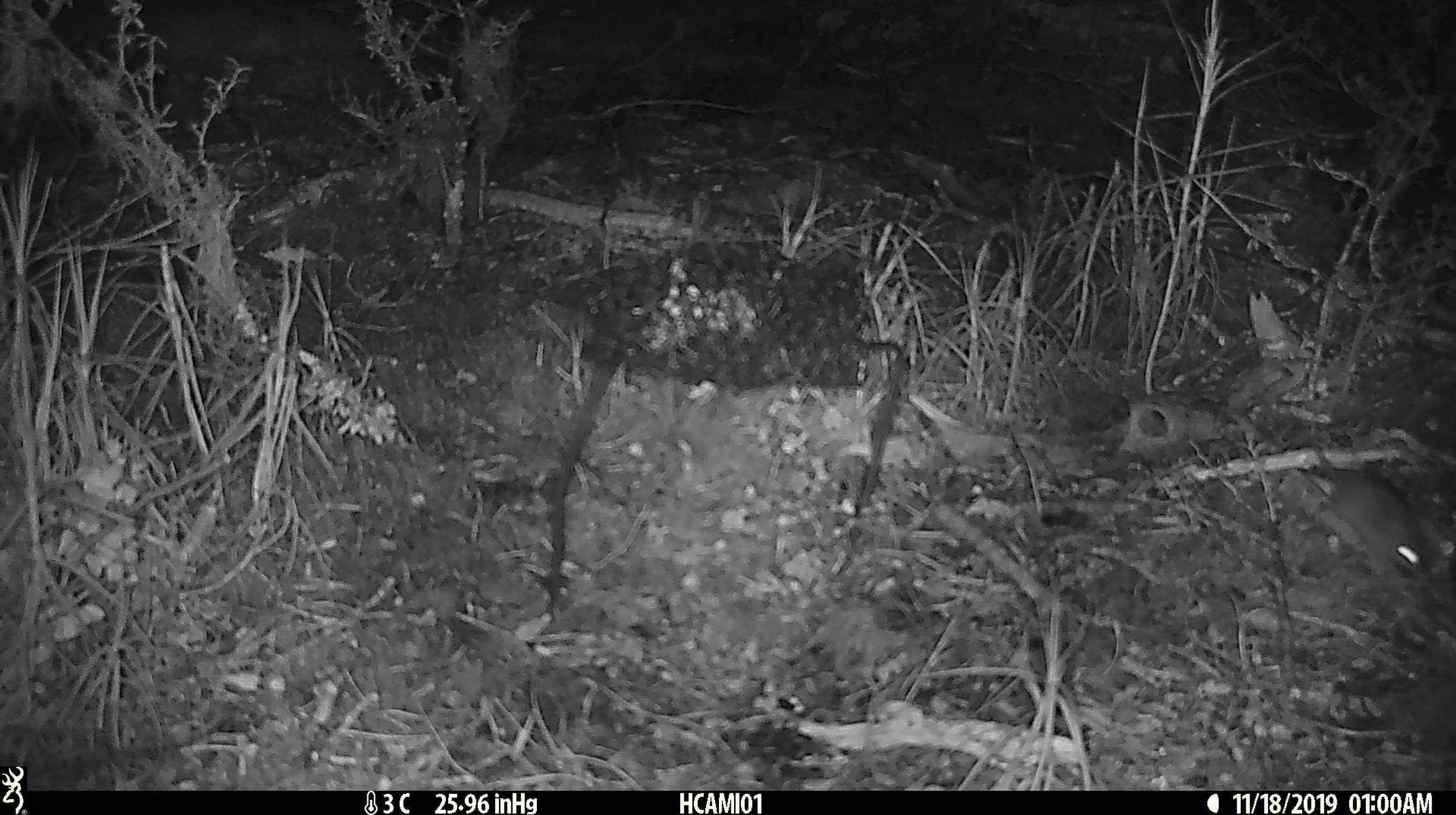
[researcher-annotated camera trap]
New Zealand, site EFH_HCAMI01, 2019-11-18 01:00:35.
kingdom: Animalia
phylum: Chordata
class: Mammalia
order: Rodentia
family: Muridae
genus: Mus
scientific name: Mus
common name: mouse